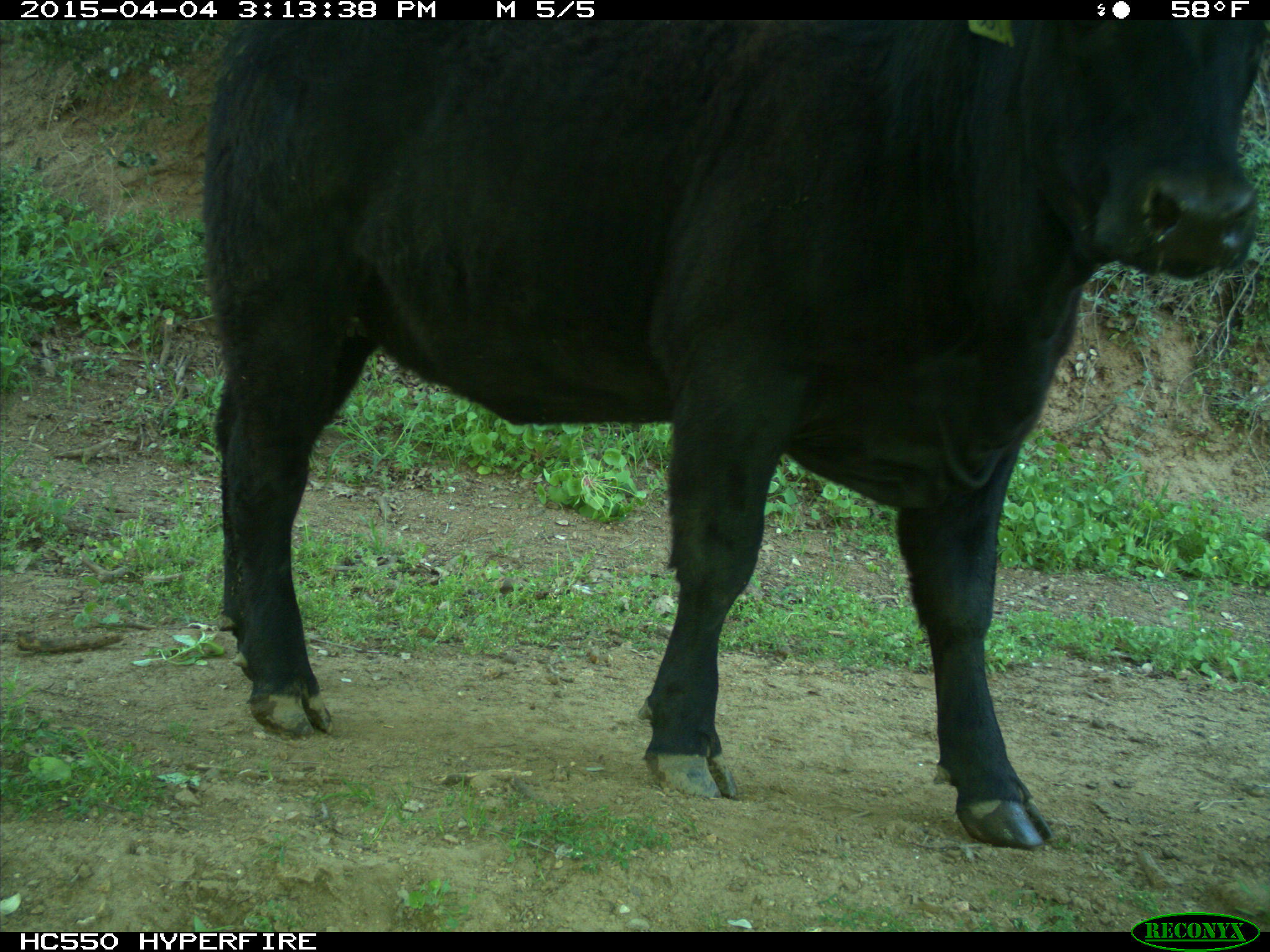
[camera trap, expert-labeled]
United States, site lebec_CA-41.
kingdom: Animalia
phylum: Chordata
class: Mammalia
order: Artiodactyla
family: Bovidae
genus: Bos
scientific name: Bos taurus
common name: domestic cow